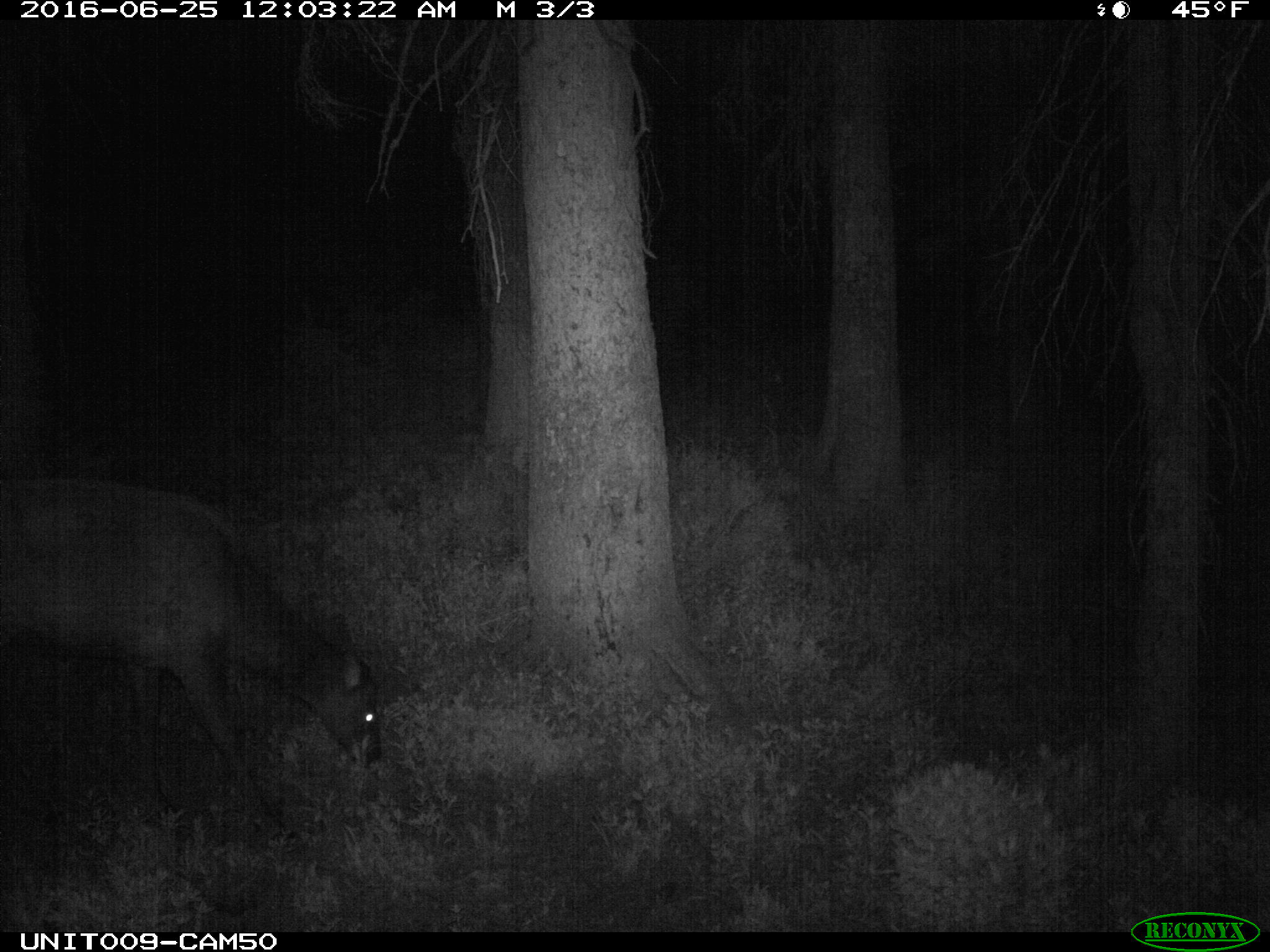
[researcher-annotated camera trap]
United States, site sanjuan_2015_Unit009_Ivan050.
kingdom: Animalia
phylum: Chordata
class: Mammalia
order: Artiodactyla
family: Cervidae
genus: Cervus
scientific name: Cervus elaphus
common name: red deer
Cervus elaphus (red deer).